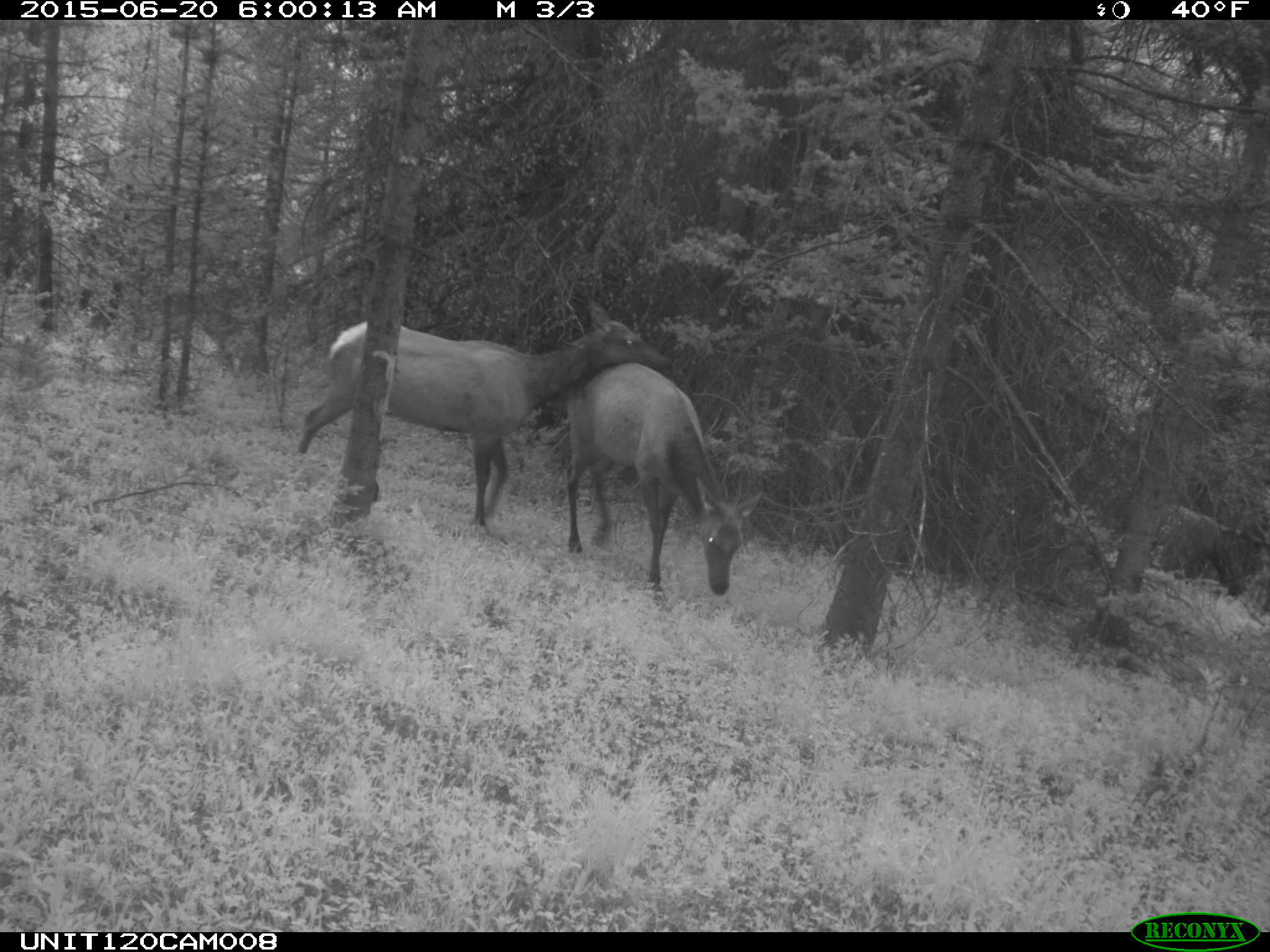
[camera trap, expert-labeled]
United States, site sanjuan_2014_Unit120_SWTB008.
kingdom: Animalia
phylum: Chordata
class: Mammalia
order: Artiodactyla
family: Cervidae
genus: Cervus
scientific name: Cervus elaphus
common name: red deer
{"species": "Cervus elaphus (red deer)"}